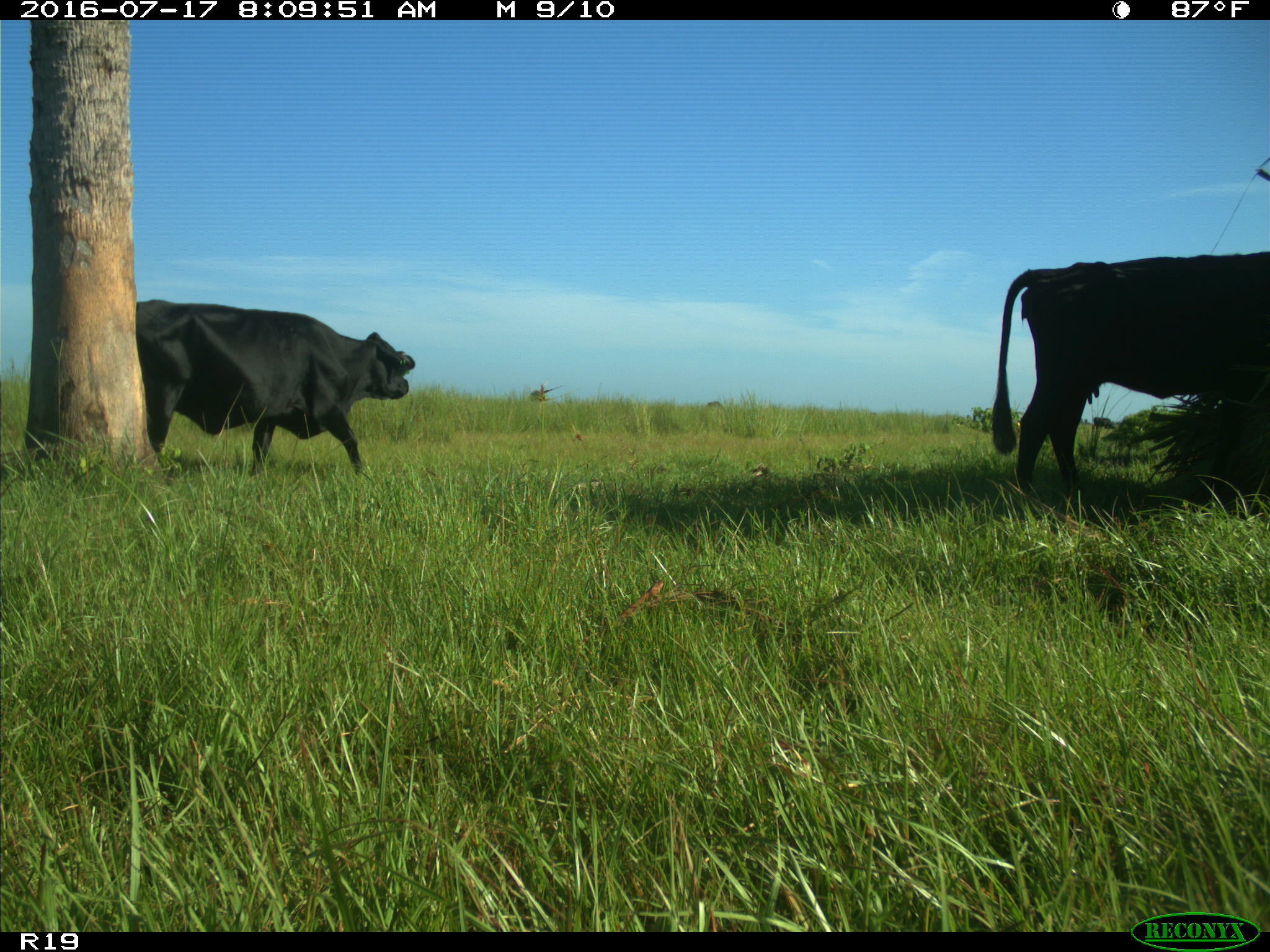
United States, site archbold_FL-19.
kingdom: Animalia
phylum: Chordata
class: Mammalia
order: Artiodactyla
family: Bovidae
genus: Bos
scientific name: Bos taurus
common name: domestic cow